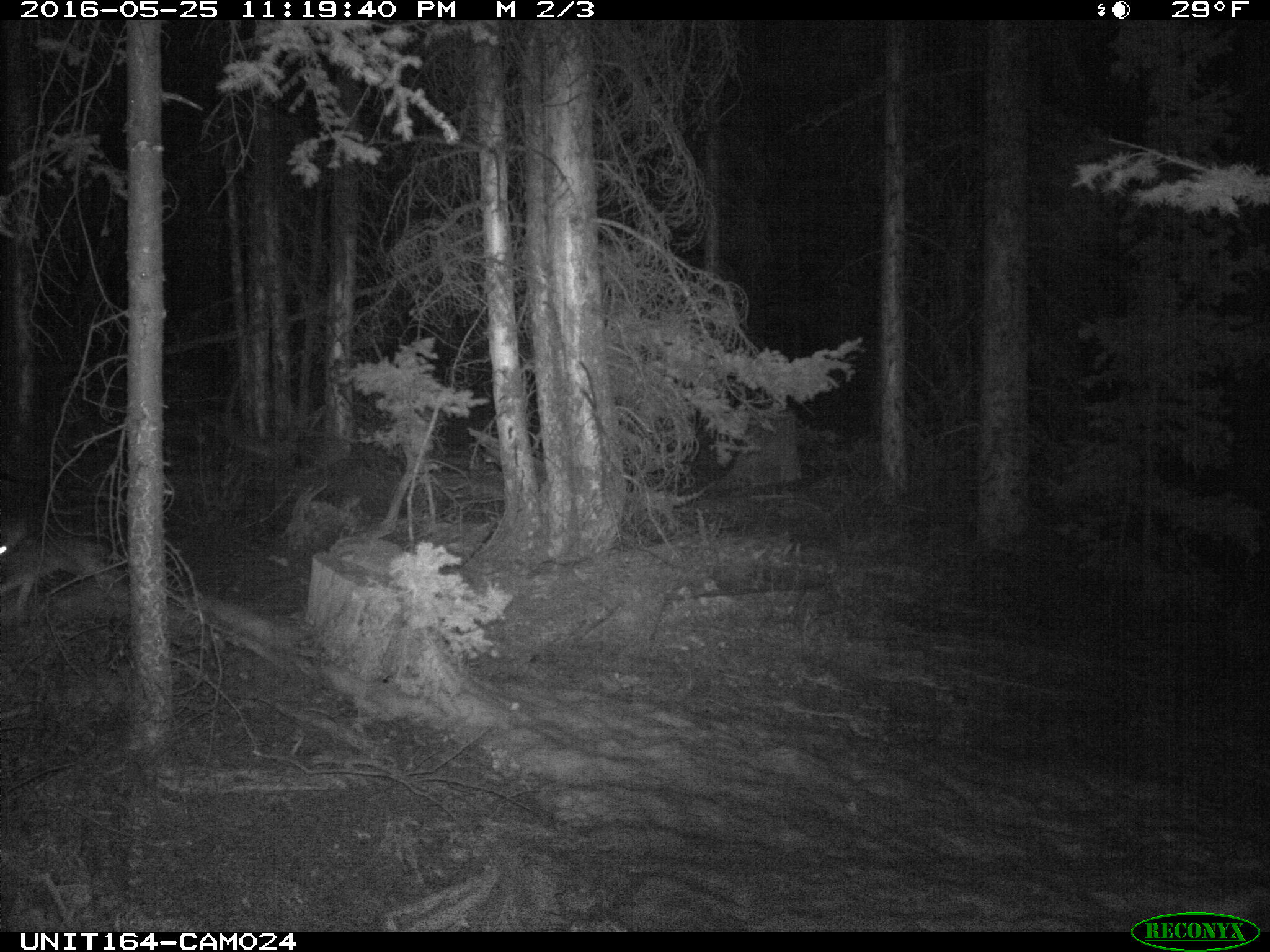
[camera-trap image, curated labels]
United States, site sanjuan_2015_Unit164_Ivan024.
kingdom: Animalia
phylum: Chordata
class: Mammalia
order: Lagomorpha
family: Leporidae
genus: Lepus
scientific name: Lepus americanus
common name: snowshoe hare